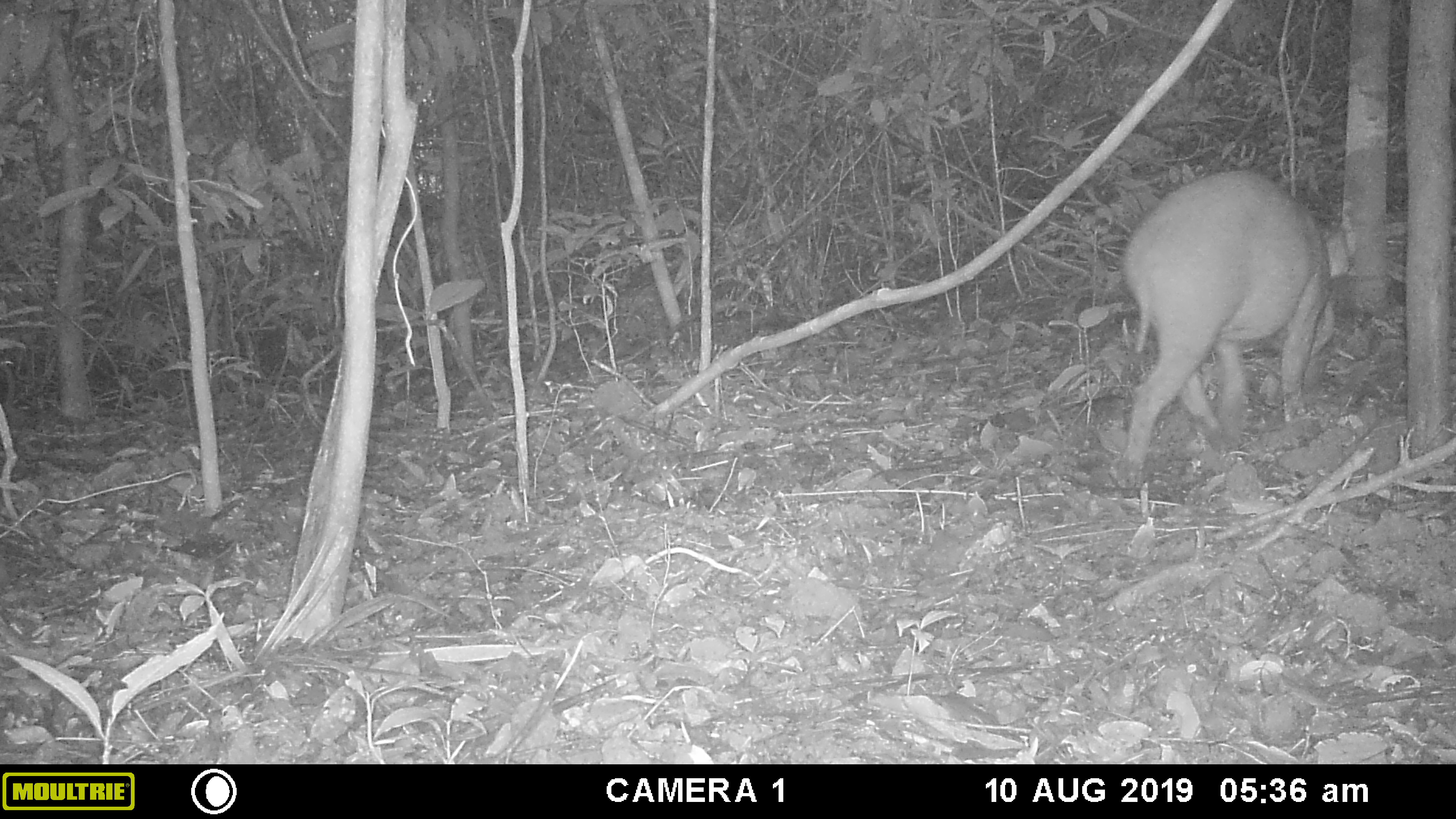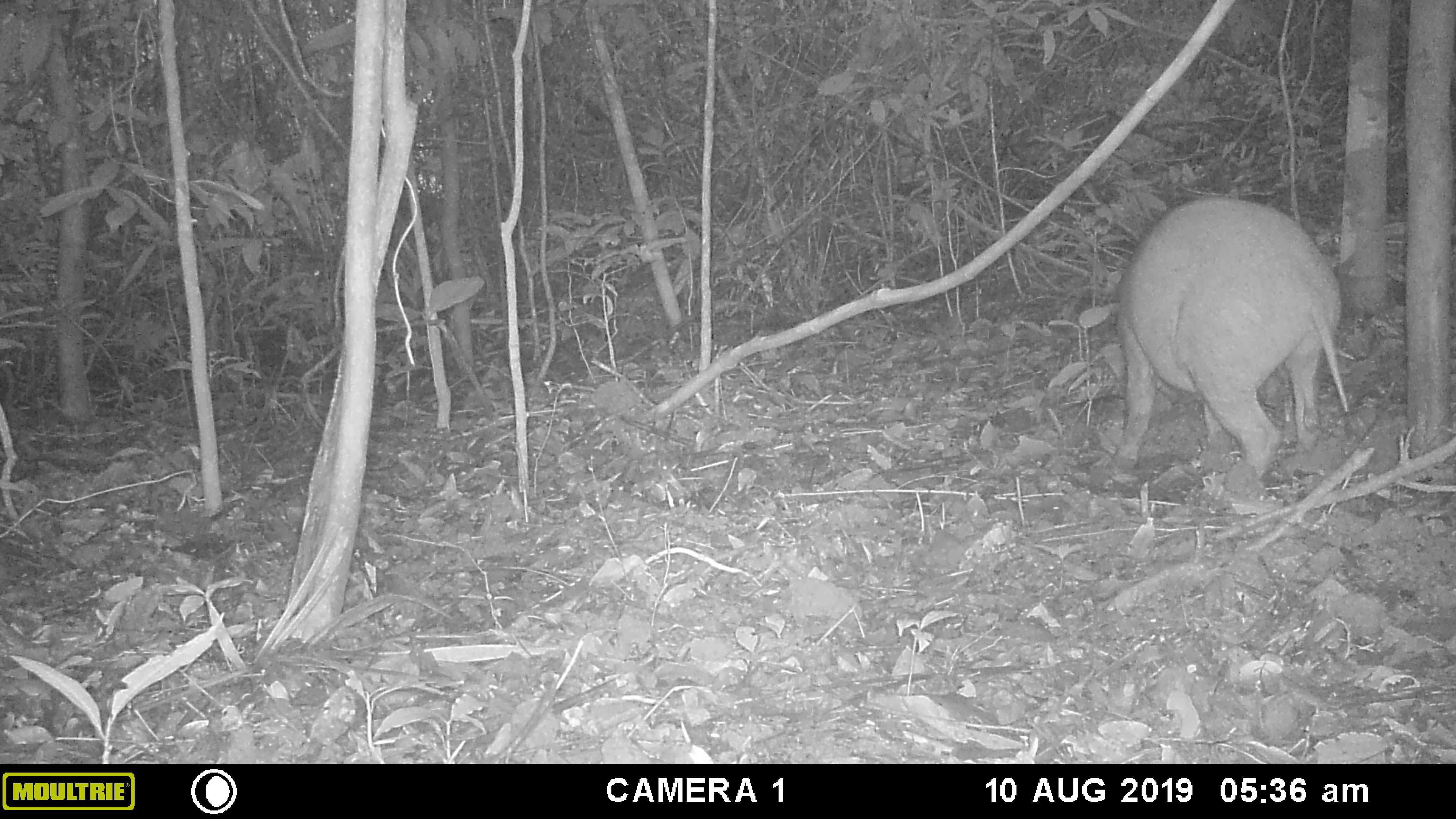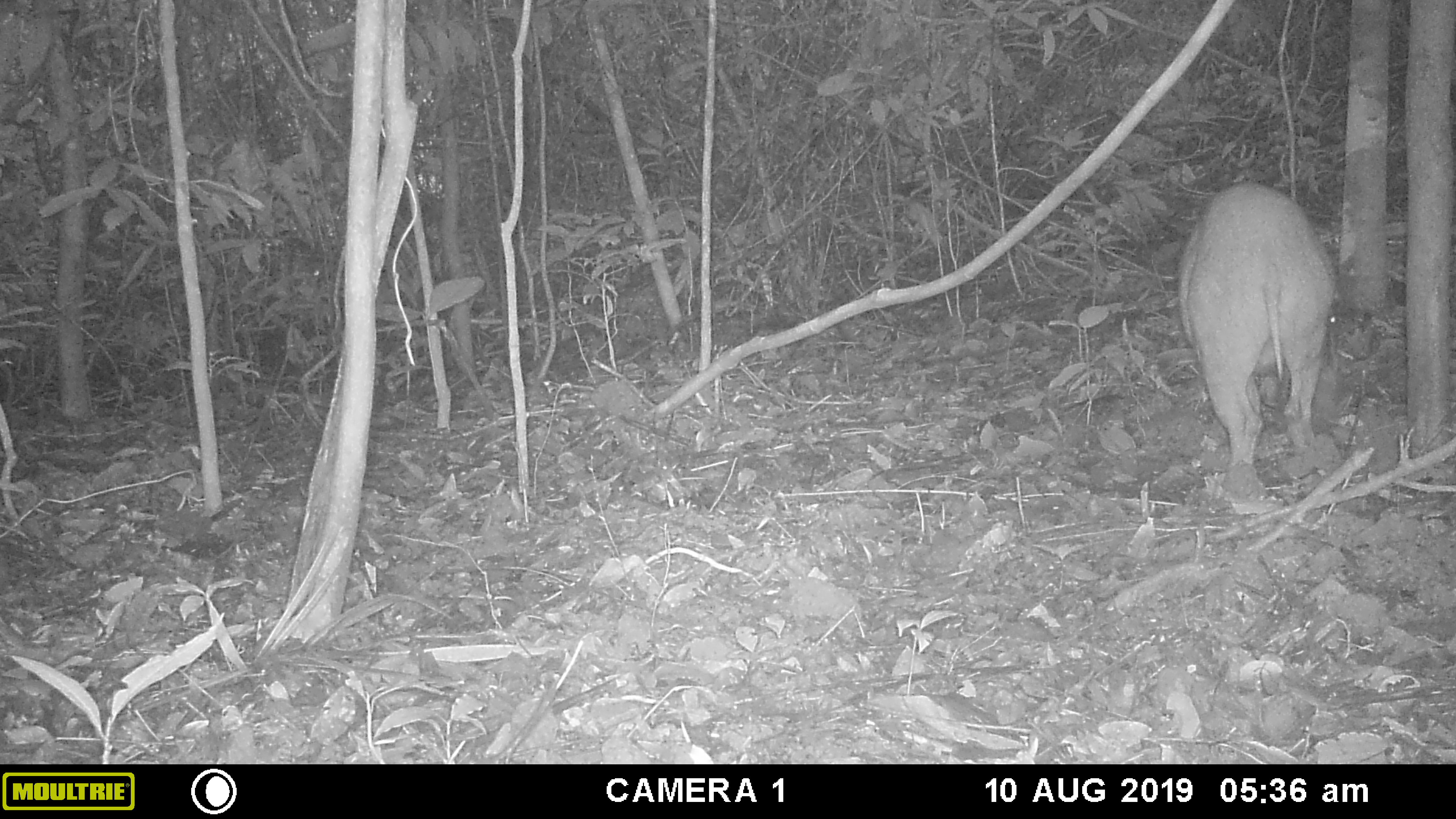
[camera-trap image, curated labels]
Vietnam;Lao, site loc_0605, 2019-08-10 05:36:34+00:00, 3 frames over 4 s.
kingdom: Animalia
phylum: Chordata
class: Mammalia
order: Artiodactyla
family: Suidae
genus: Sus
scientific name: Sus scrofa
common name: eurasian wild pig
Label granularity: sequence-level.